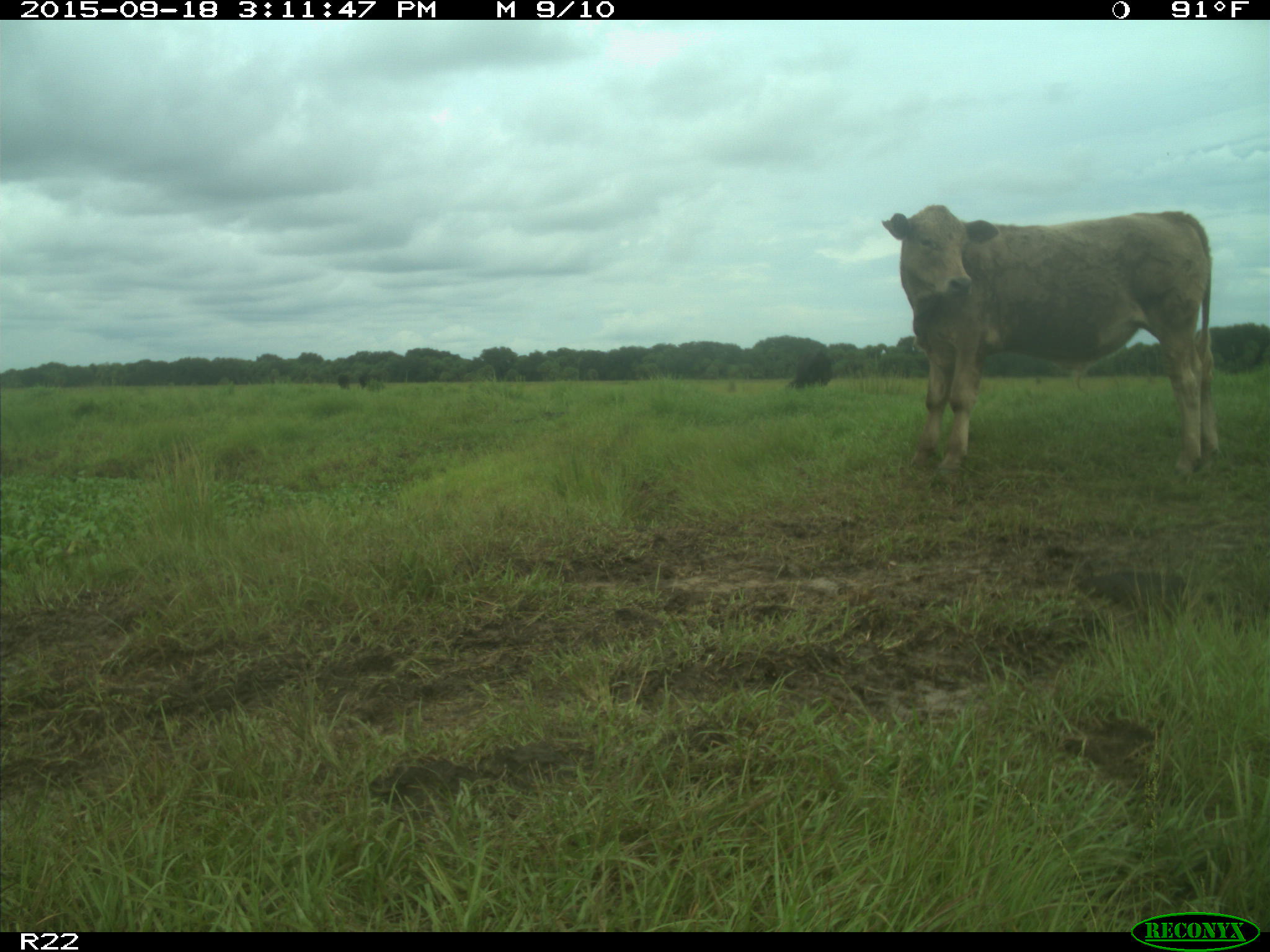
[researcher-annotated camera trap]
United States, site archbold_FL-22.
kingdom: Animalia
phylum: Chordata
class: Mammalia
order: Artiodactyla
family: Bovidae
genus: Bos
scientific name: Bos taurus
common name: domestic cow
Bos taurus (domestic cow).